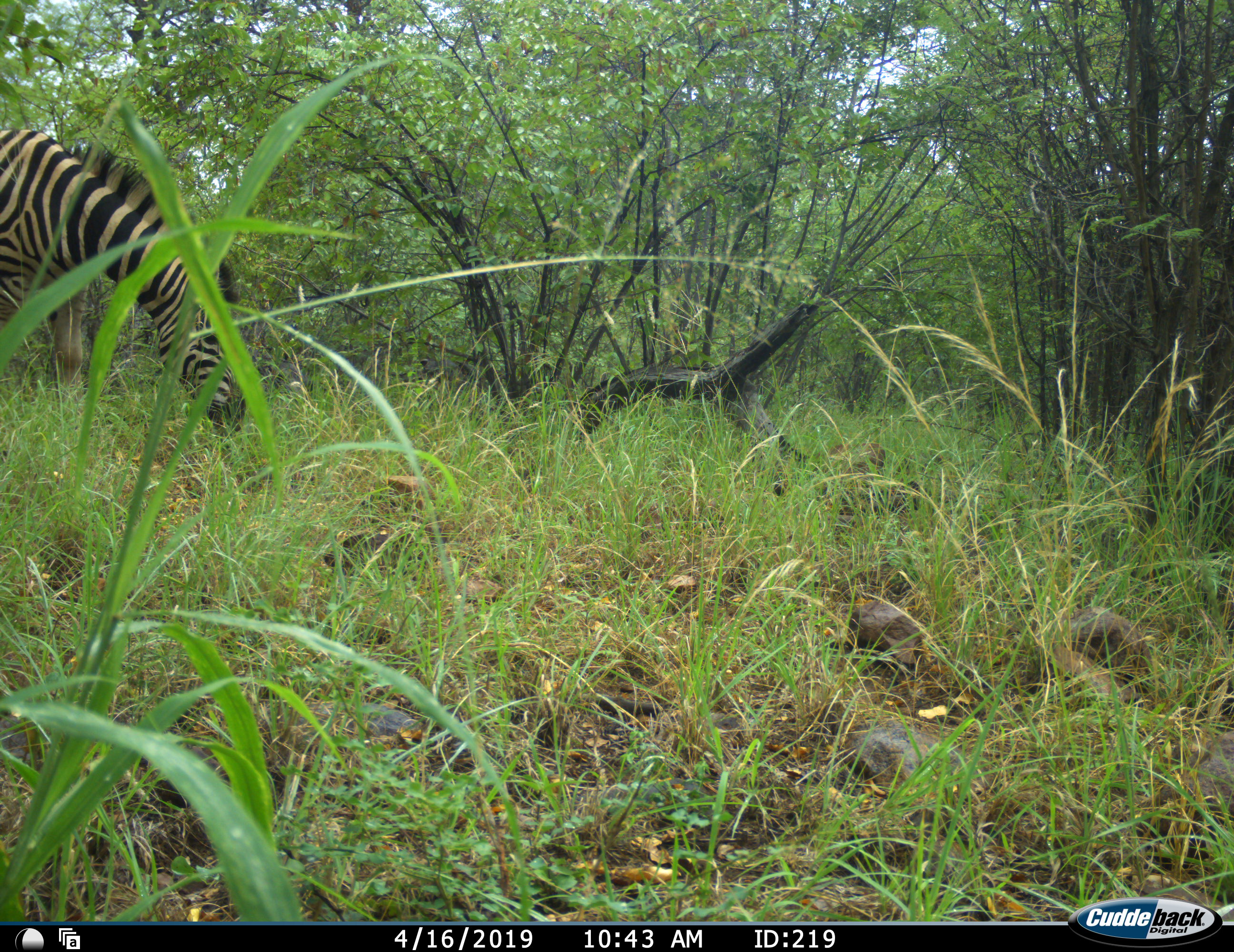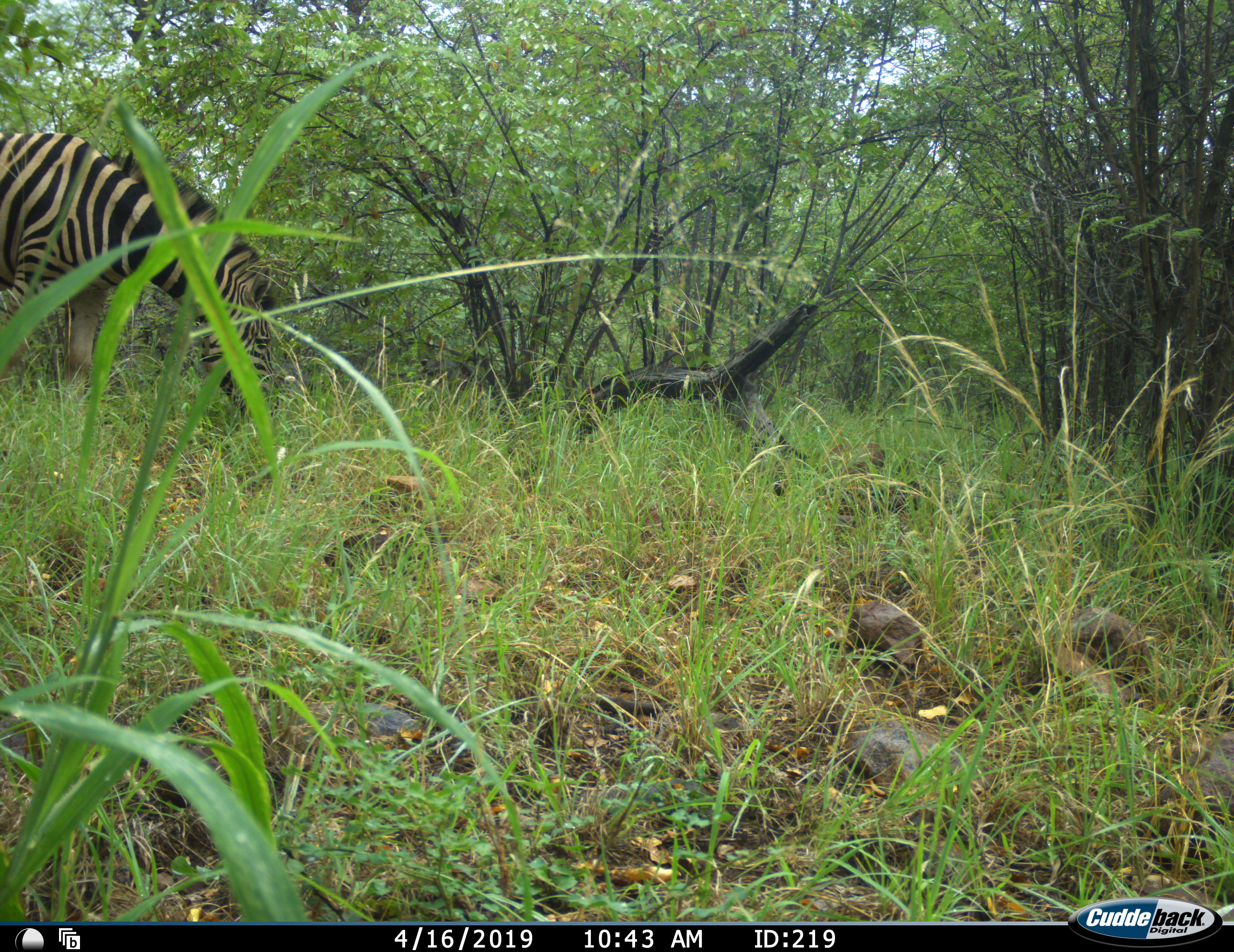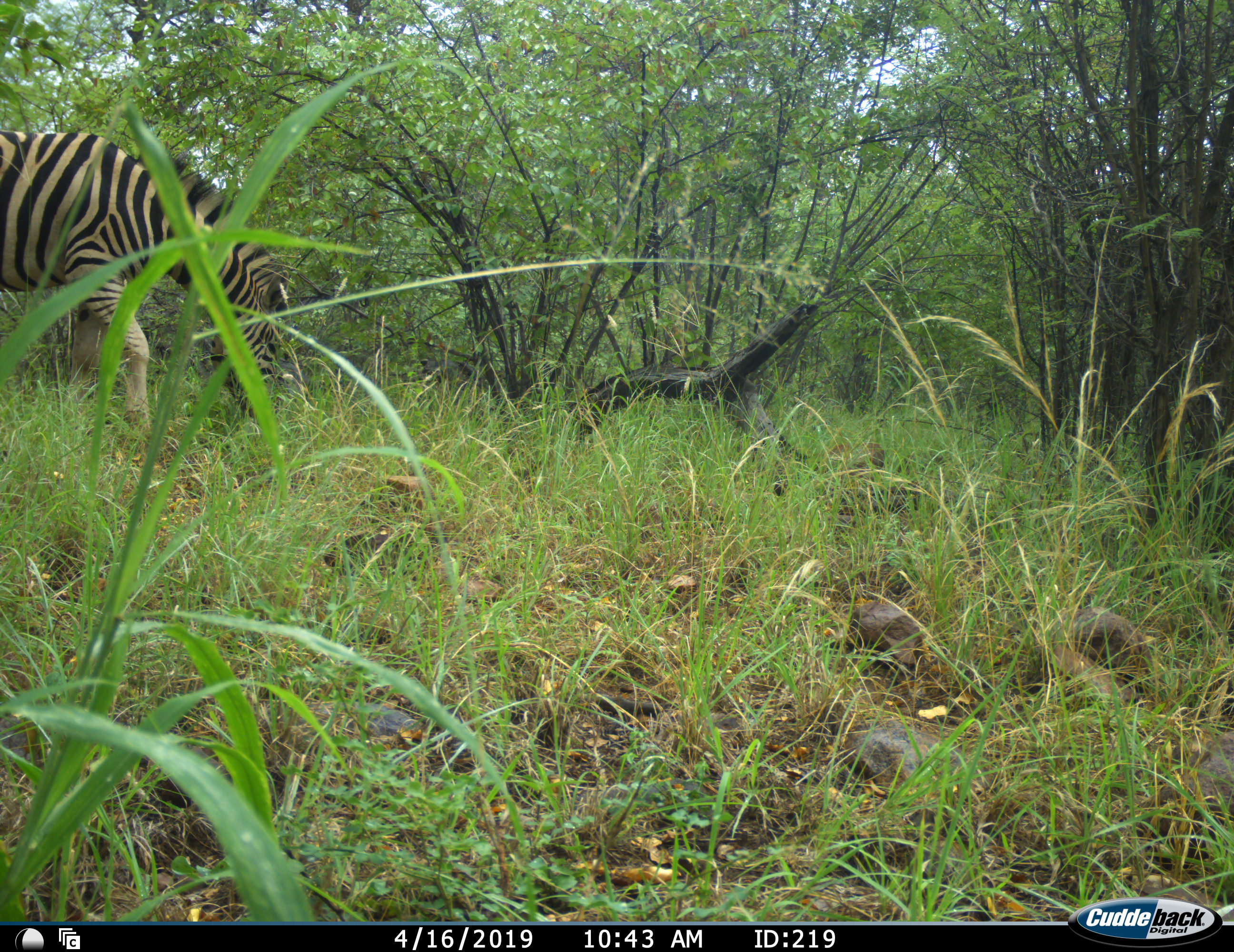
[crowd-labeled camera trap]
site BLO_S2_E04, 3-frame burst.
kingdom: Animalia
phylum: Chordata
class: Mammalia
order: Perissodactyla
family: Equidae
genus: Equus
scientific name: Equus quagga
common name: plains zebra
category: zebraplains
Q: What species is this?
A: Zebraplains (plains zebra) (Equus quagga).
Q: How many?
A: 1.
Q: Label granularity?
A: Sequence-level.